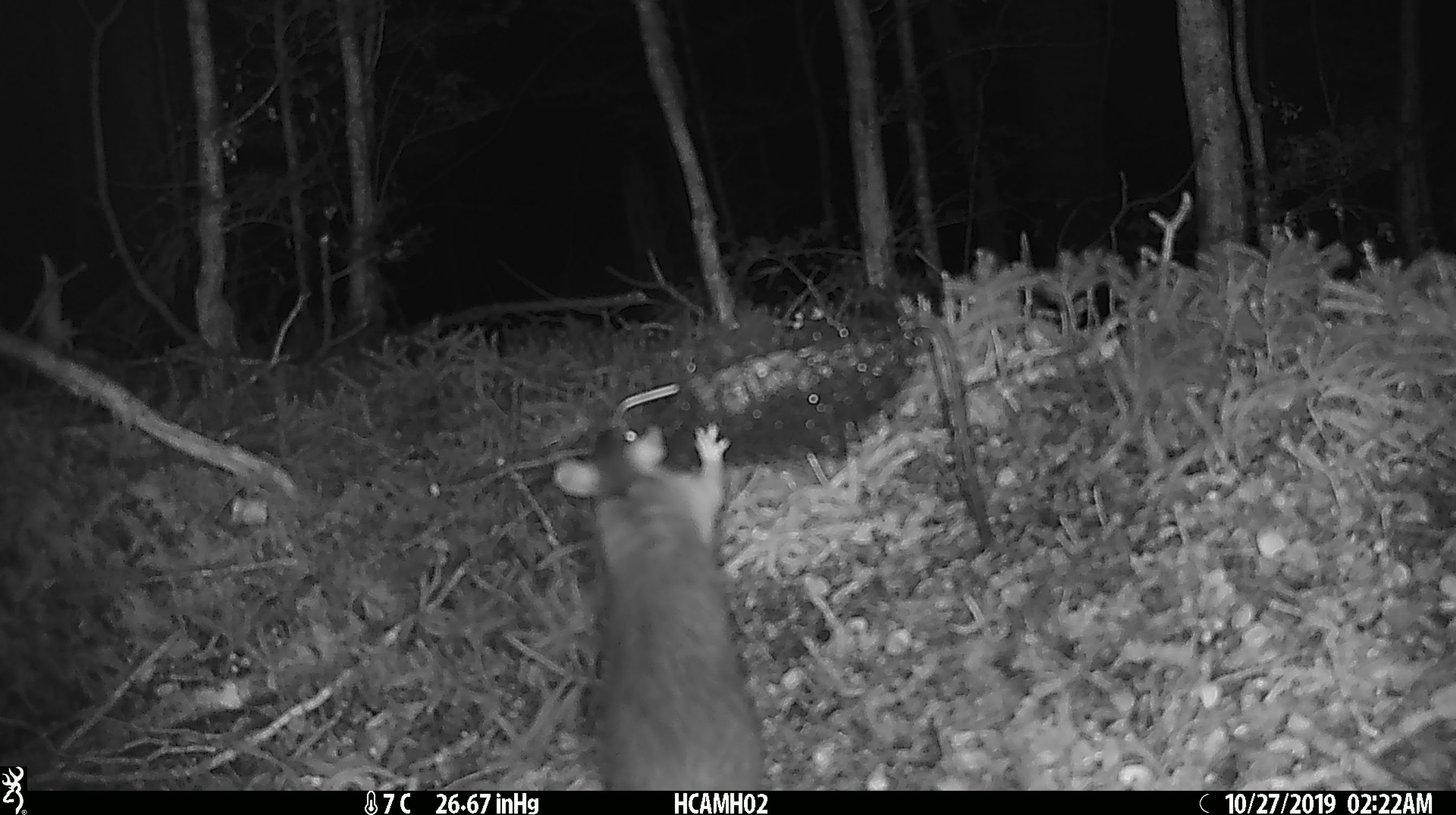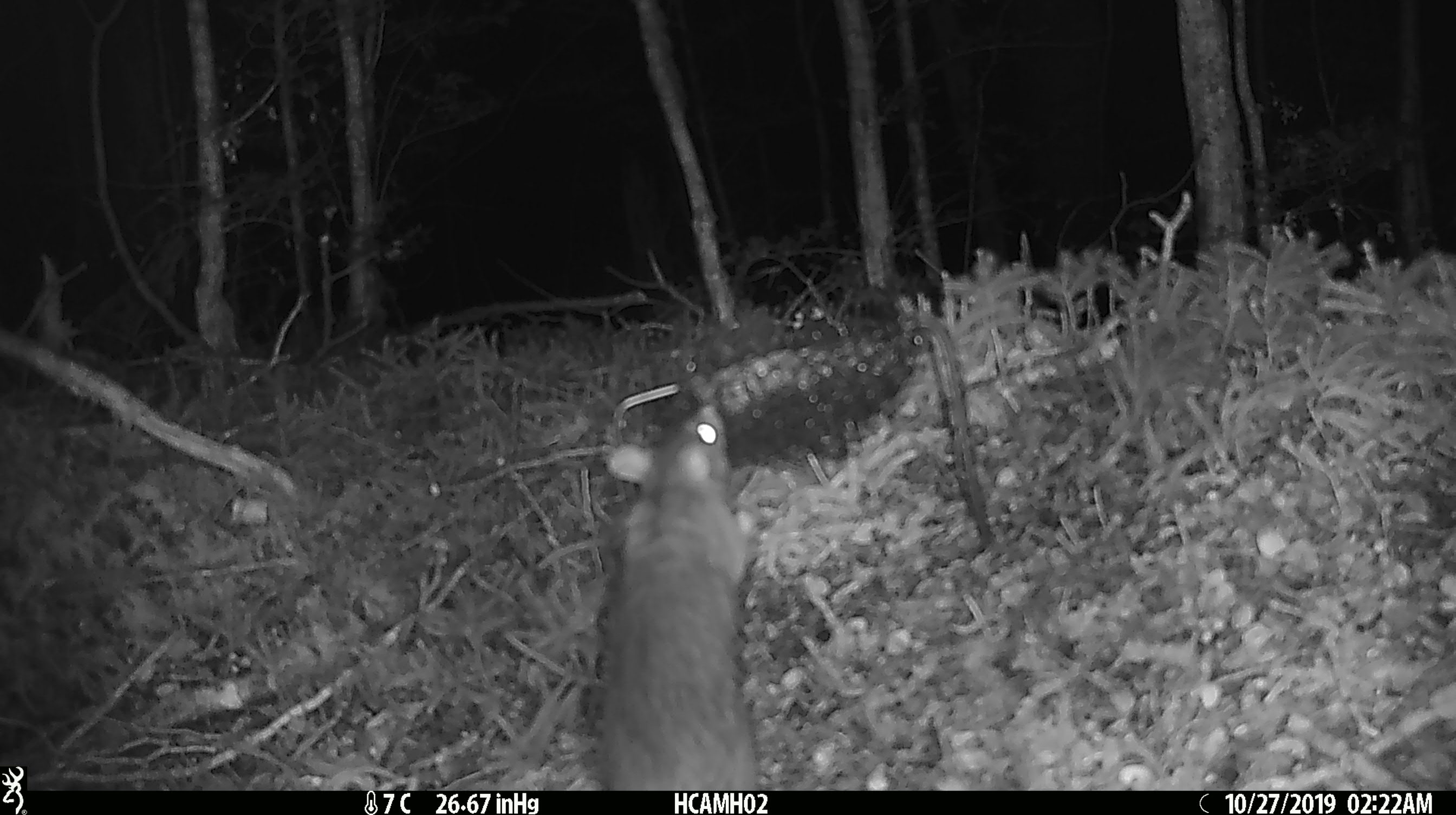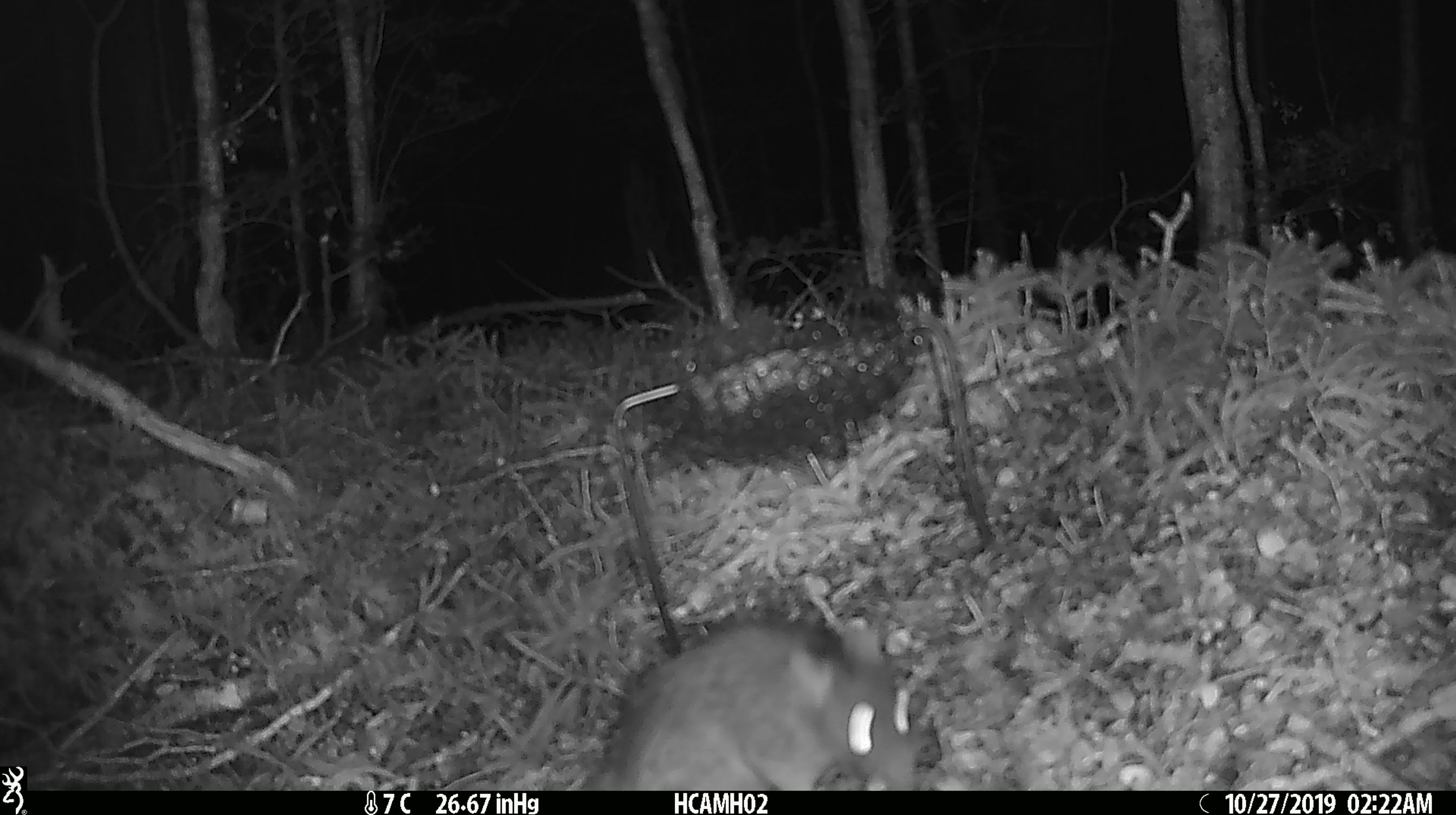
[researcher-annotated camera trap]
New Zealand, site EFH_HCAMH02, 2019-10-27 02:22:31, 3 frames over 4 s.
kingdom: Animalia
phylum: Chordata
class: Mammalia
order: Rodentia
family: Muridae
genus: Rattus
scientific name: Rattus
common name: rat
Rat (Rattus).